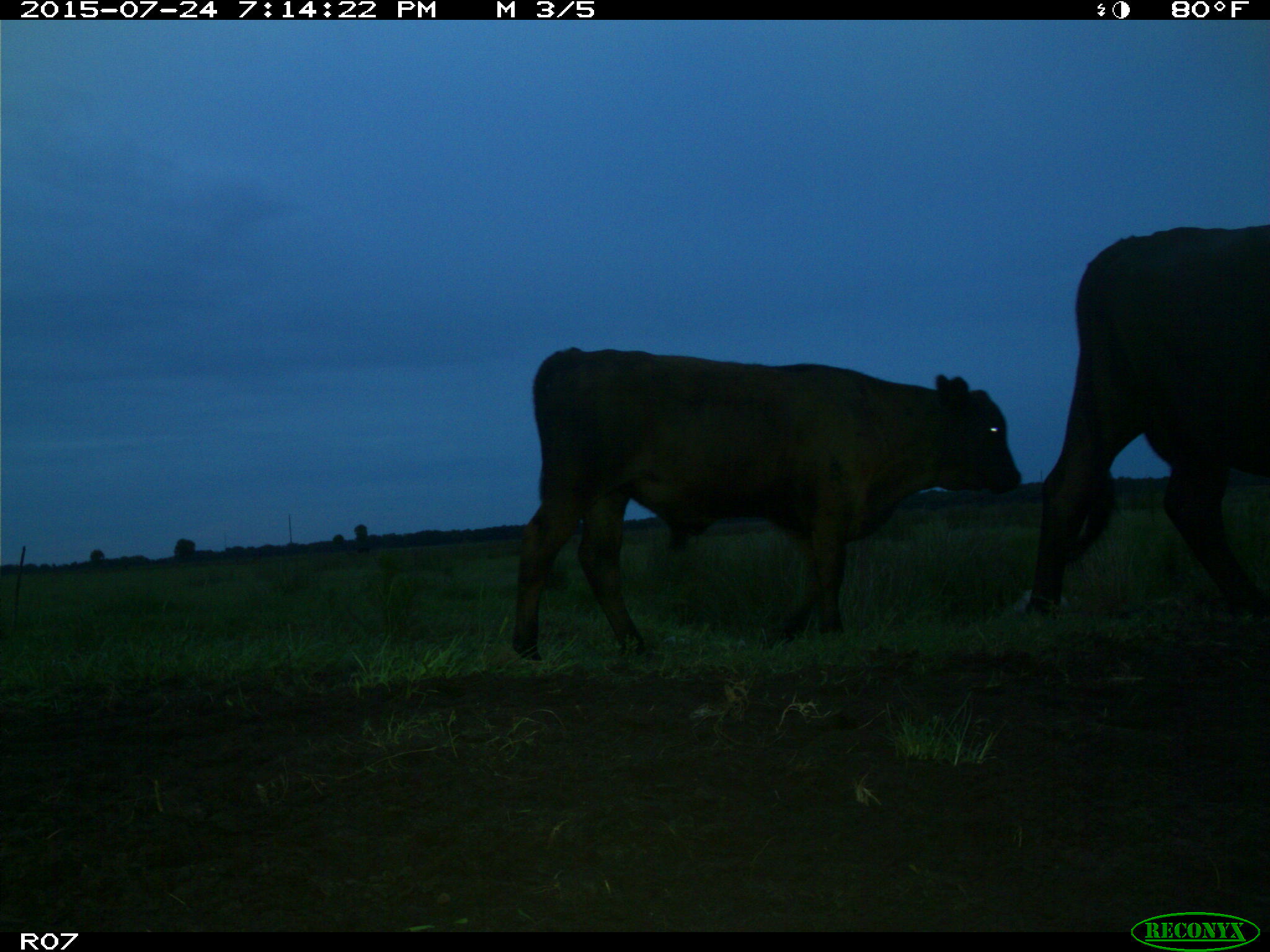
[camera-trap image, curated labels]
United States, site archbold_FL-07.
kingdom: Animalia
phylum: Chordata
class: Mammalia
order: Artiodactyla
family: Bovidae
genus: Bos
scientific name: Bos taurus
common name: domestic cow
Bos taurus (domestic cow).